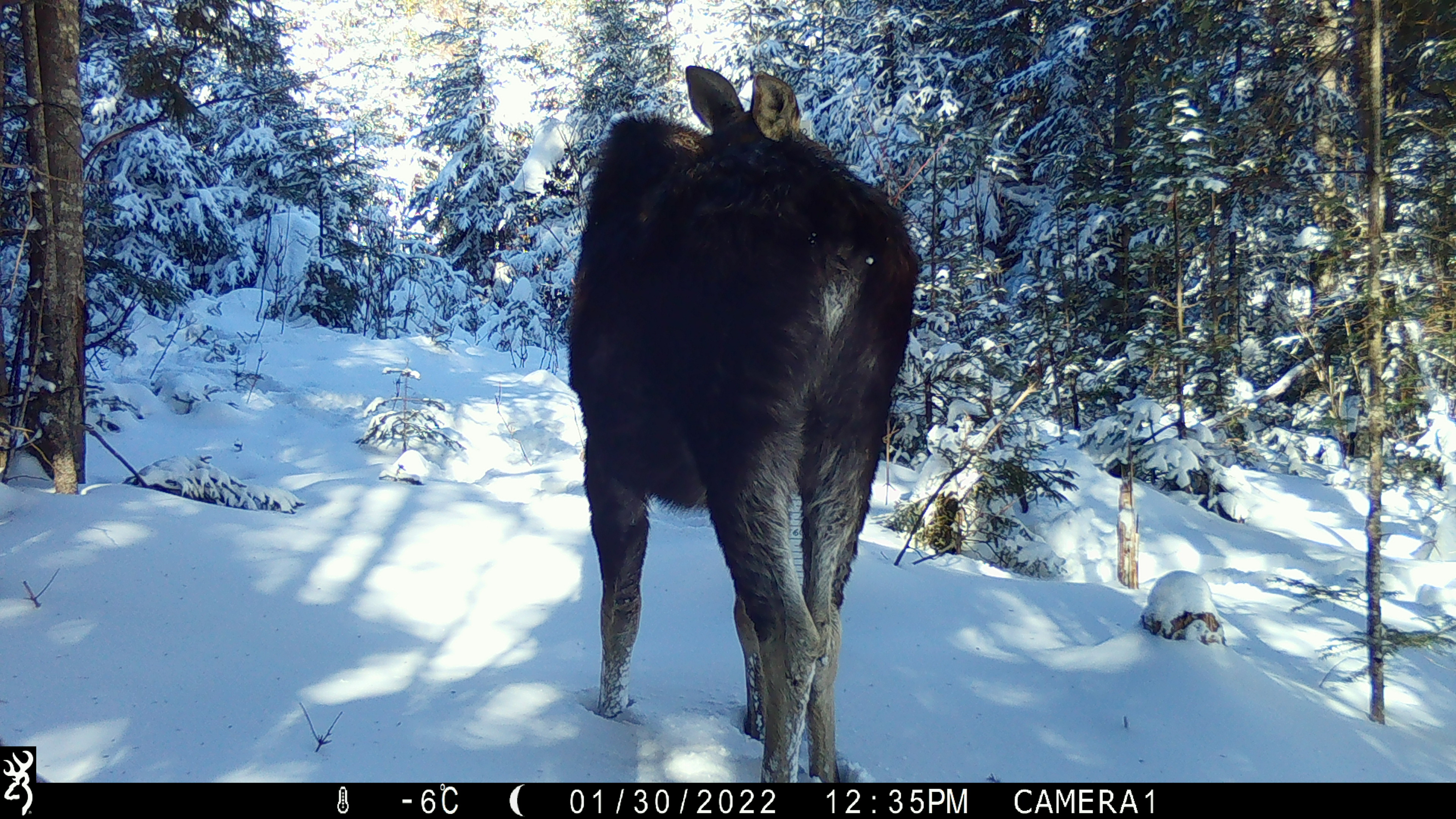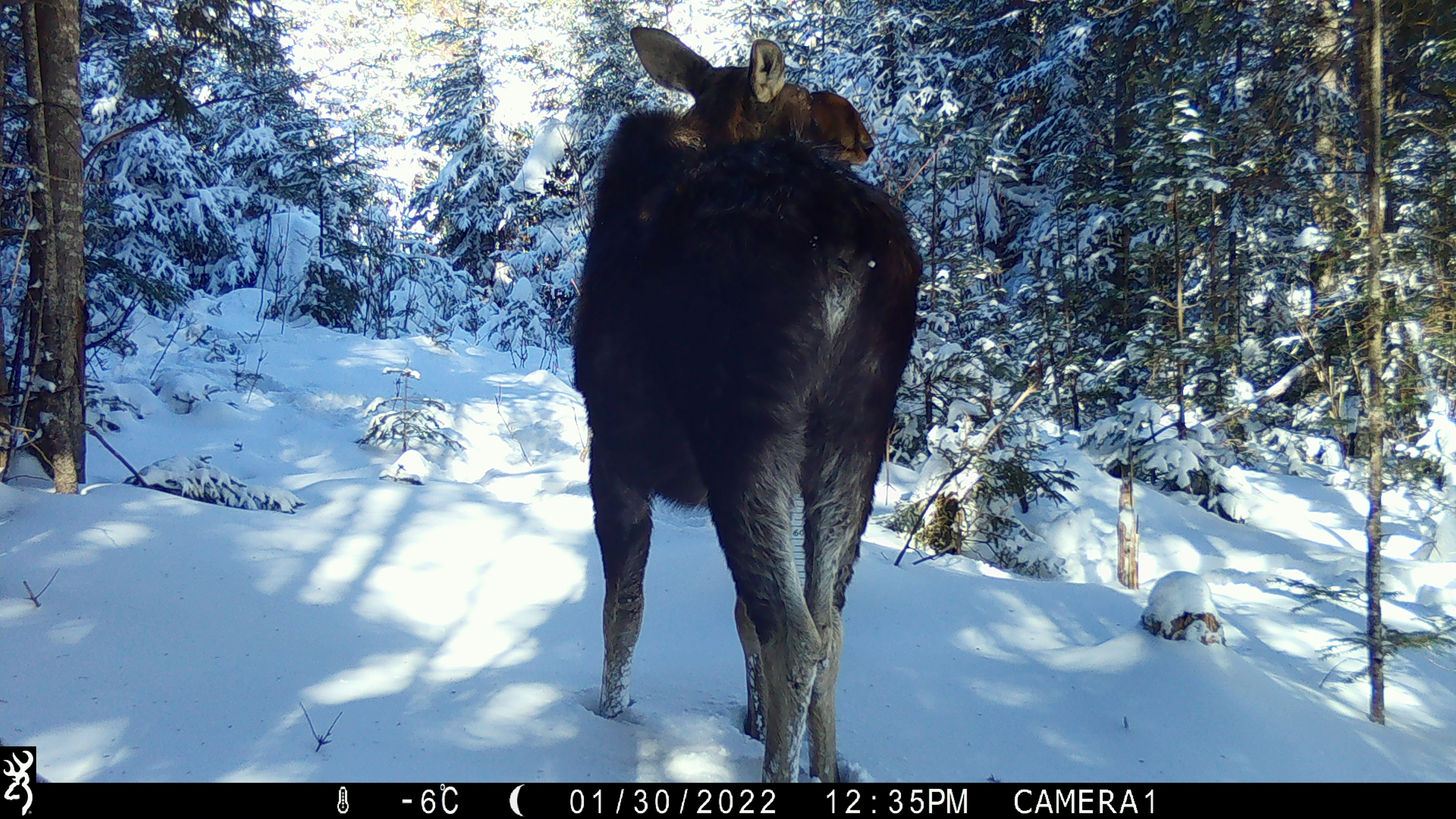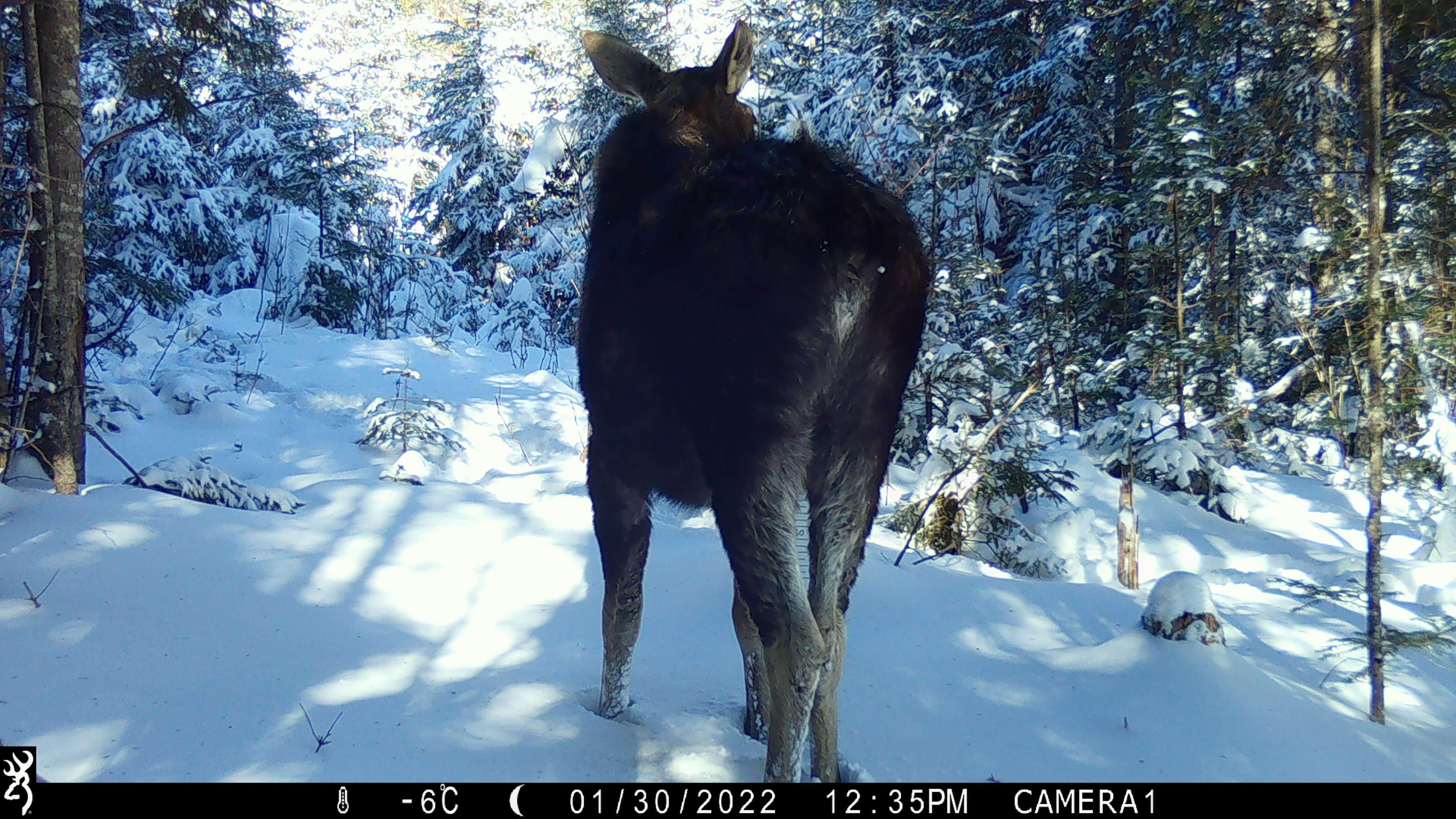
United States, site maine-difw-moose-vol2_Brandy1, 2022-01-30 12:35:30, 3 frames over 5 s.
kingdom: Animalia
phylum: Chordata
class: Mammalia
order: Artiodactyla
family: Cervidae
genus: Alces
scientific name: Alces alces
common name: moose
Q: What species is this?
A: Moose (Alces alces).